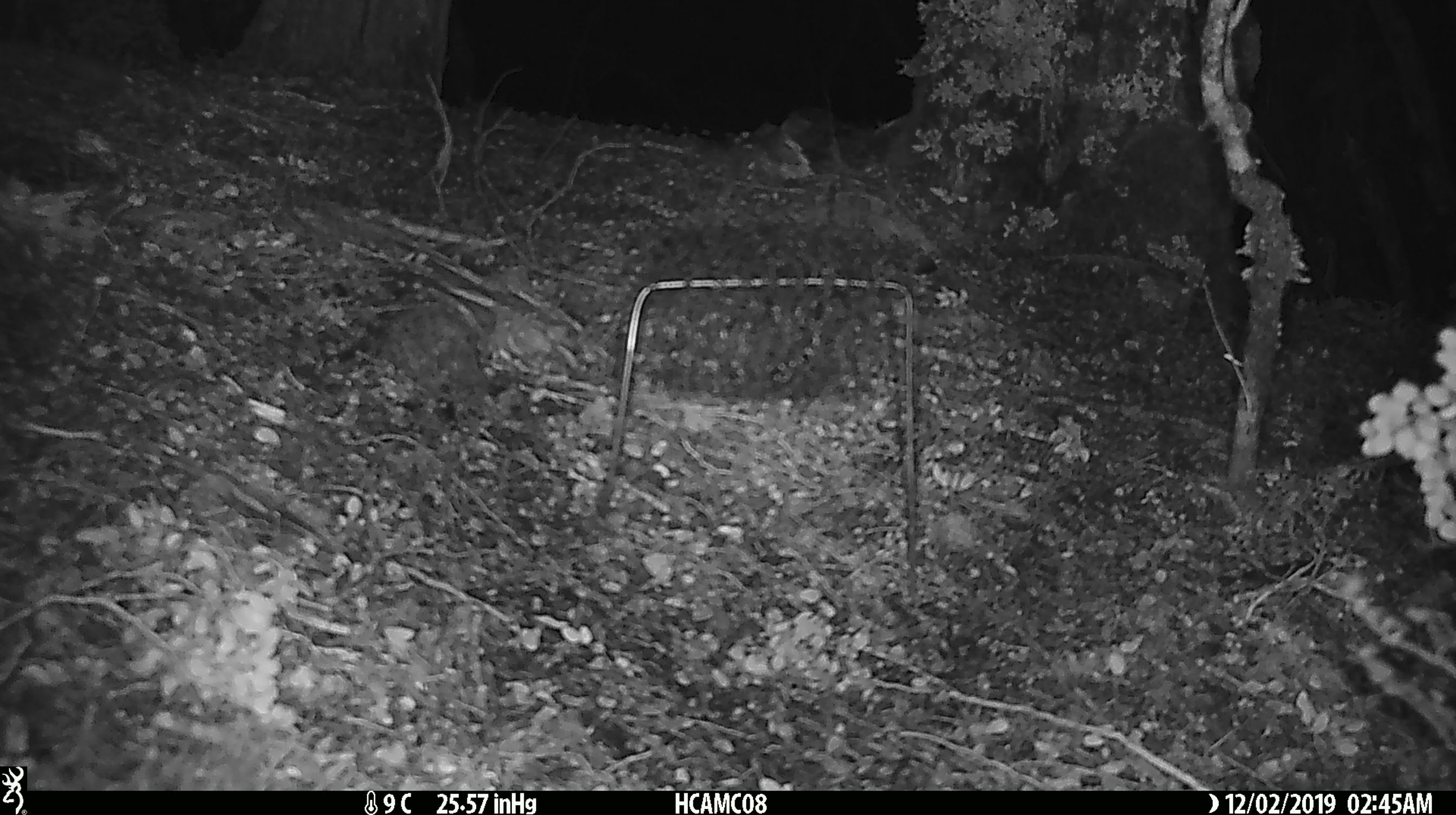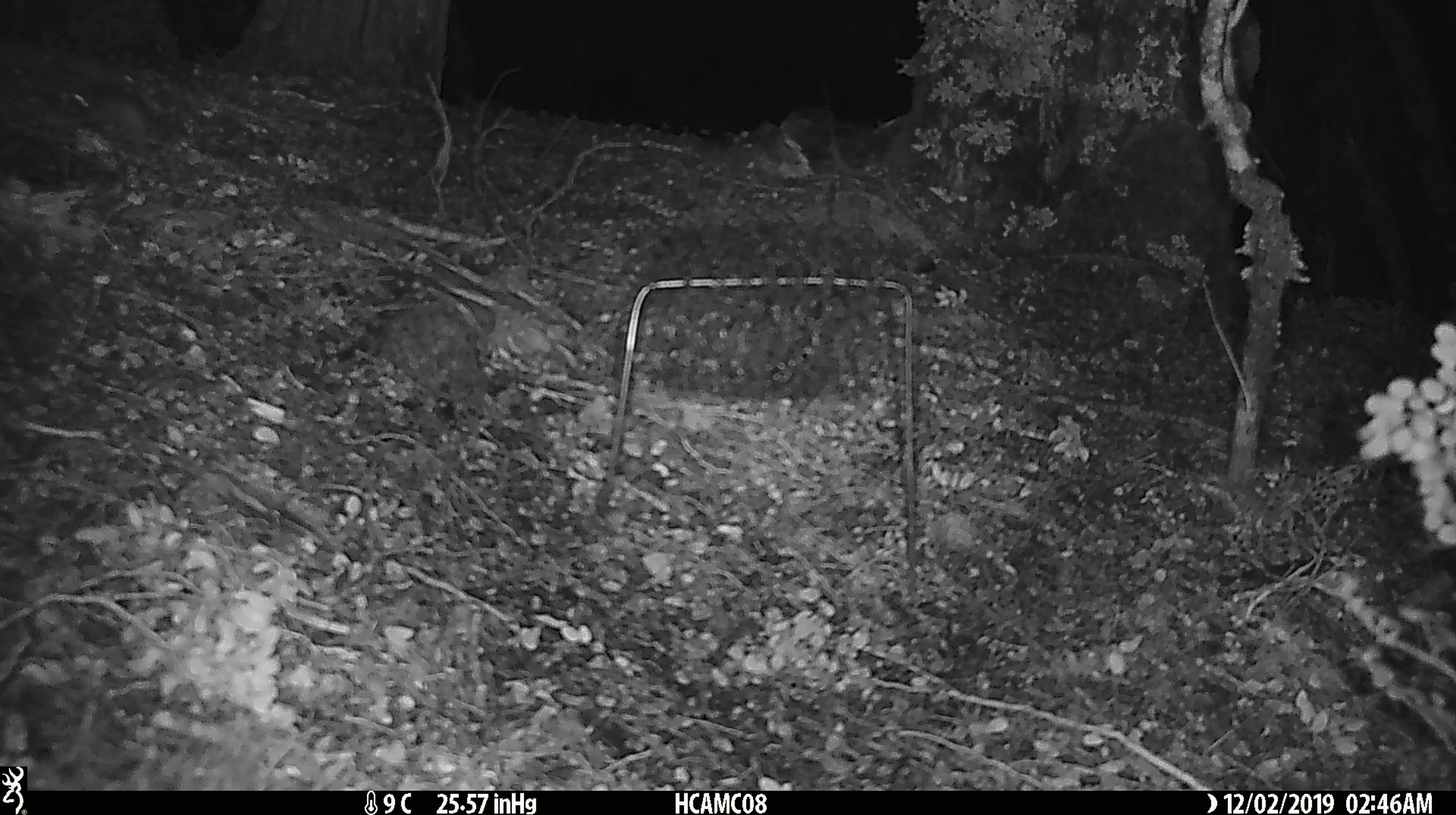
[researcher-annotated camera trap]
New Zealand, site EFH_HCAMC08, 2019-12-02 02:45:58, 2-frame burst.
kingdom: Animalia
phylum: Chordata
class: Mammalia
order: Rodentia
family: Muridae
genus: Mus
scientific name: Mus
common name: mouse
Mouse (Mus).